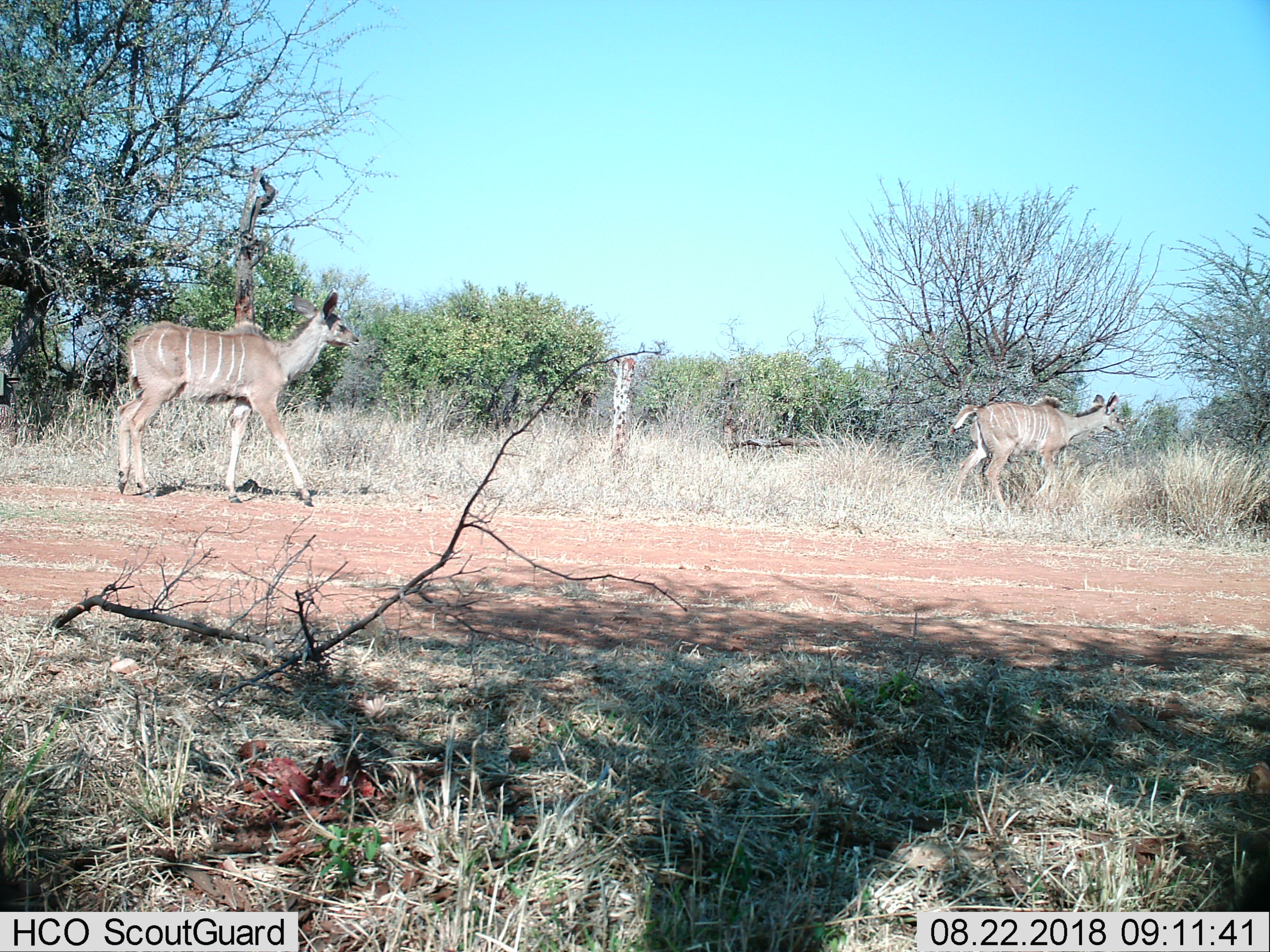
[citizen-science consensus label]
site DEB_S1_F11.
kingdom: Animalia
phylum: Chordata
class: Mammalia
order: Artiodactyla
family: Bovidae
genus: Tragelaphus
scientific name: Tragelaphus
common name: kudu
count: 2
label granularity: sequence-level